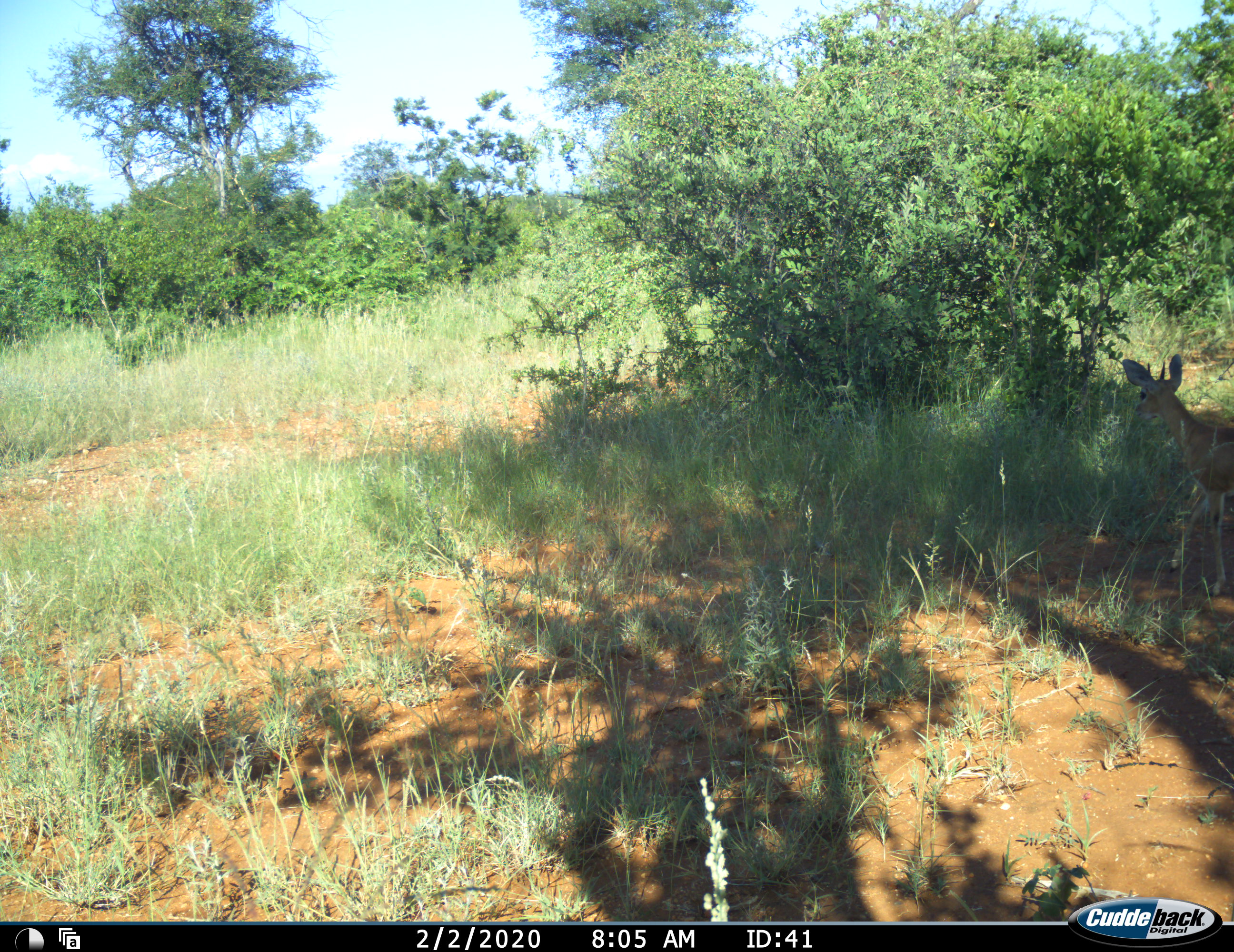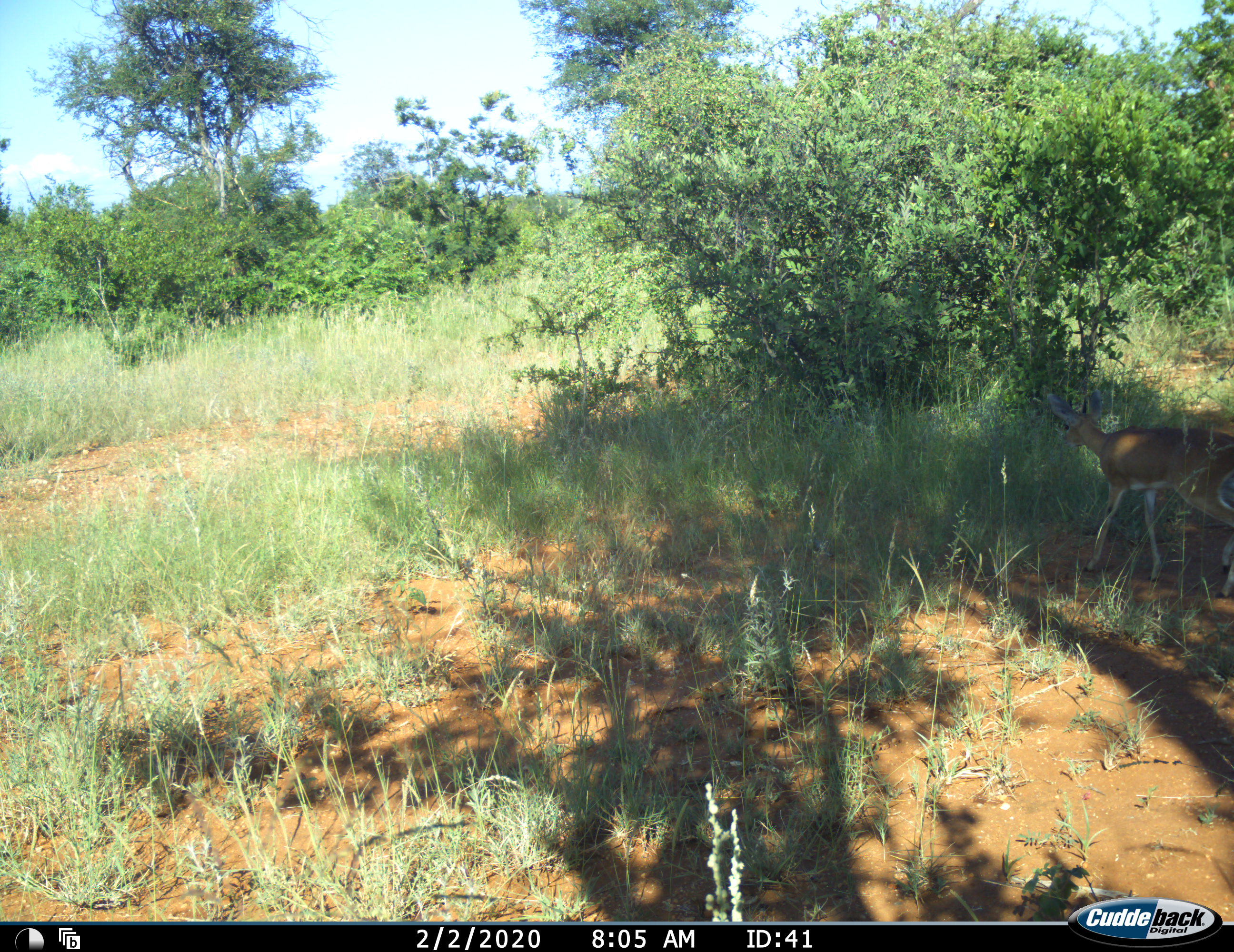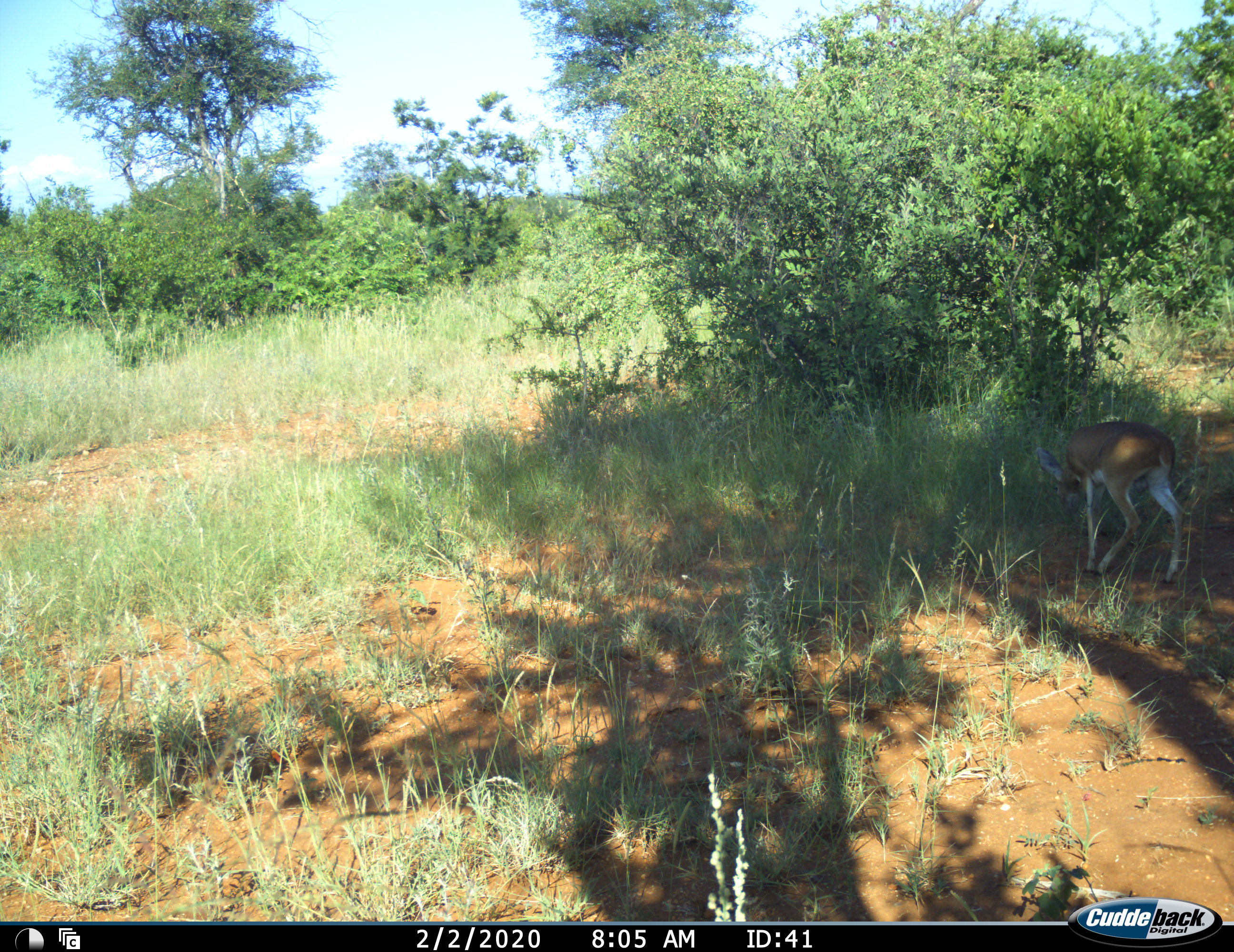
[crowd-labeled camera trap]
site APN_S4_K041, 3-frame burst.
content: unidentified animal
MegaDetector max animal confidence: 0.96